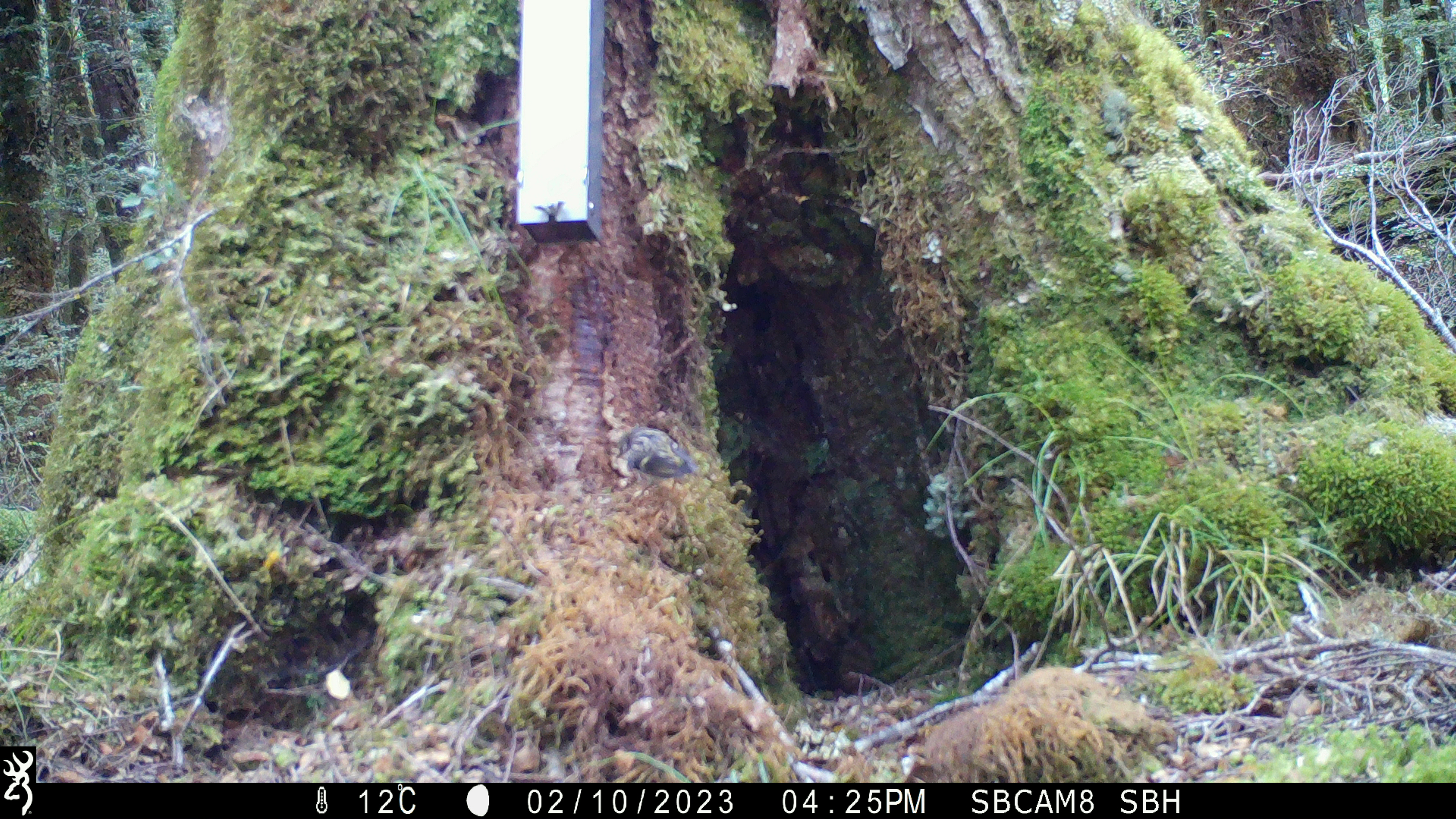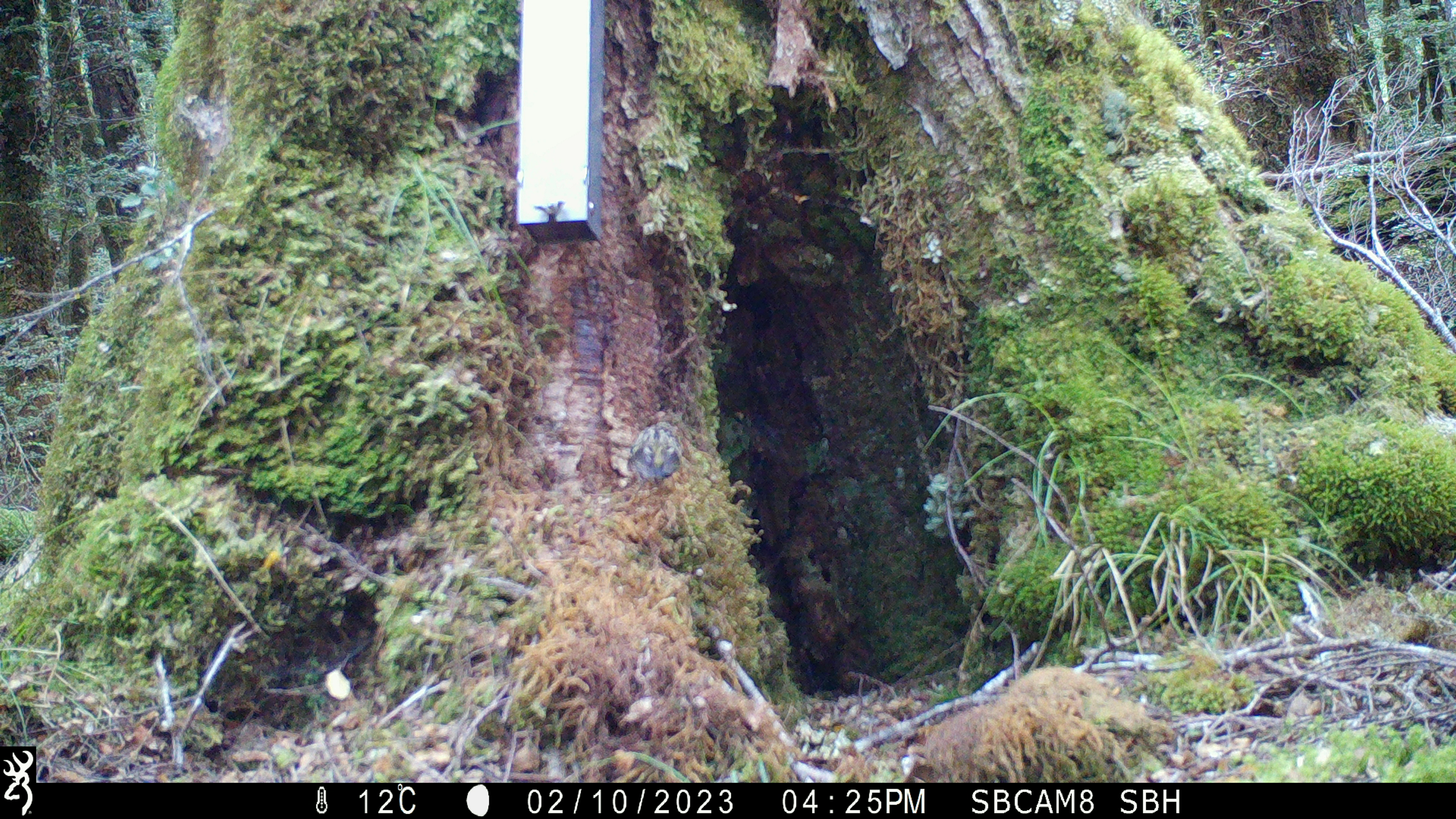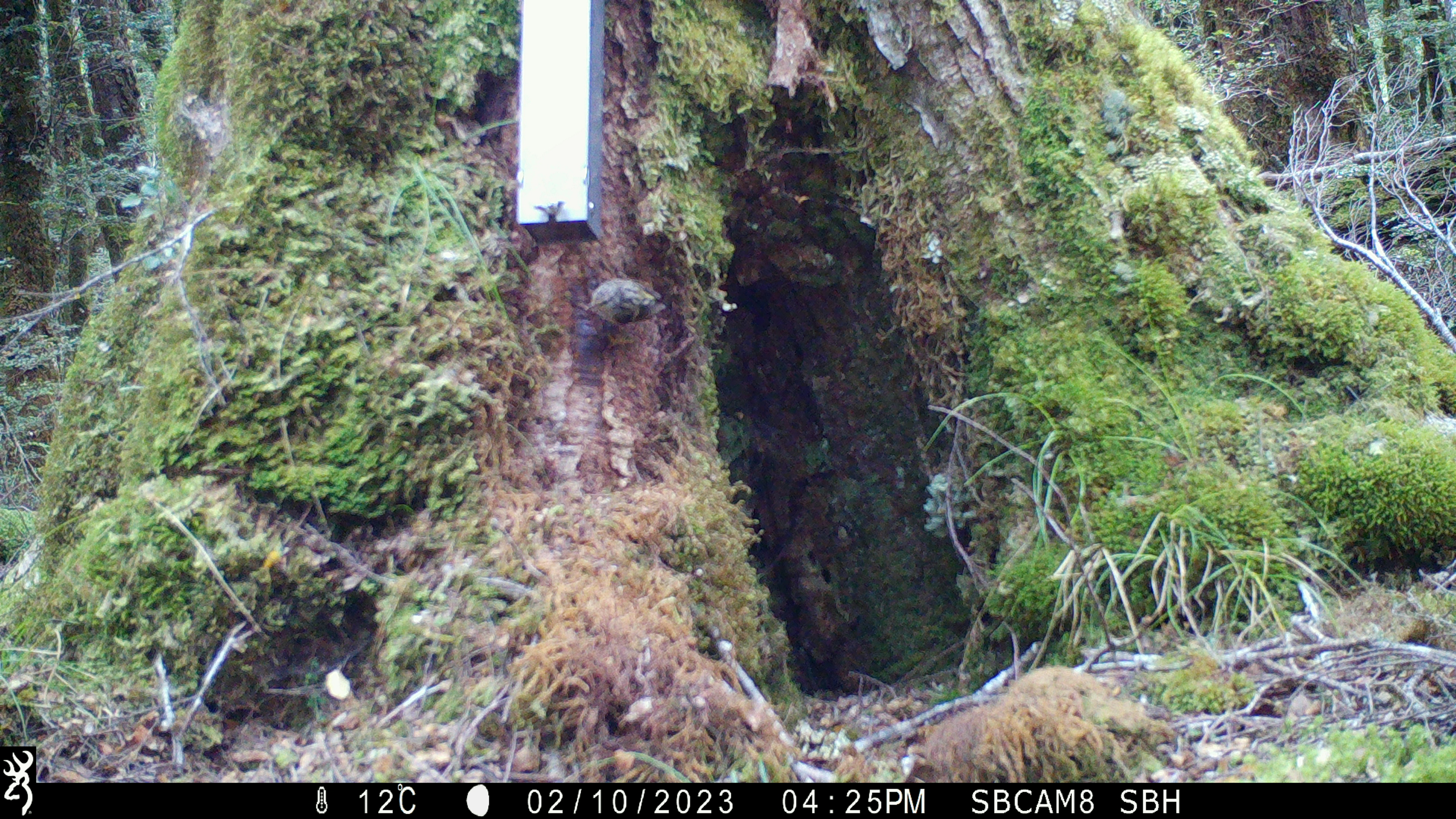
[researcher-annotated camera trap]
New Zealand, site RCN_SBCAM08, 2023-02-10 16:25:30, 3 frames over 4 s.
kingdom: Animalia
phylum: Chordata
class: Aves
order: Passeriformes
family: Acanthisittidae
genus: Acanthisitta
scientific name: Acanthisitta chloris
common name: rifleman